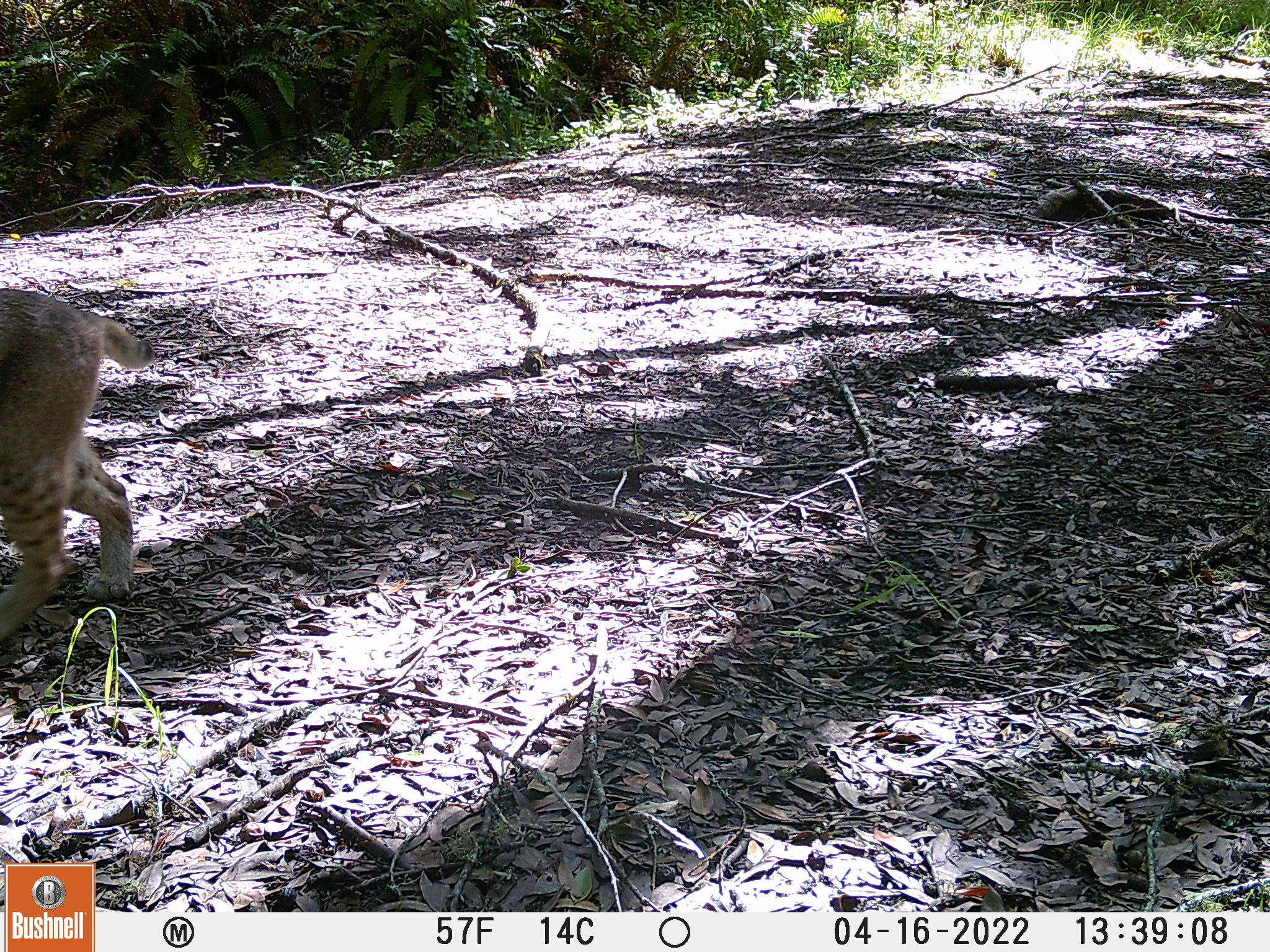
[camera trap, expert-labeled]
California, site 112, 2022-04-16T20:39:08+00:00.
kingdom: Animalia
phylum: Chordata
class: Mammalia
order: Carnivora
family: Felidae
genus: Lynx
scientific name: Lynx rufus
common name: bobcat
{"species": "bobcat (Lynx rufus)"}